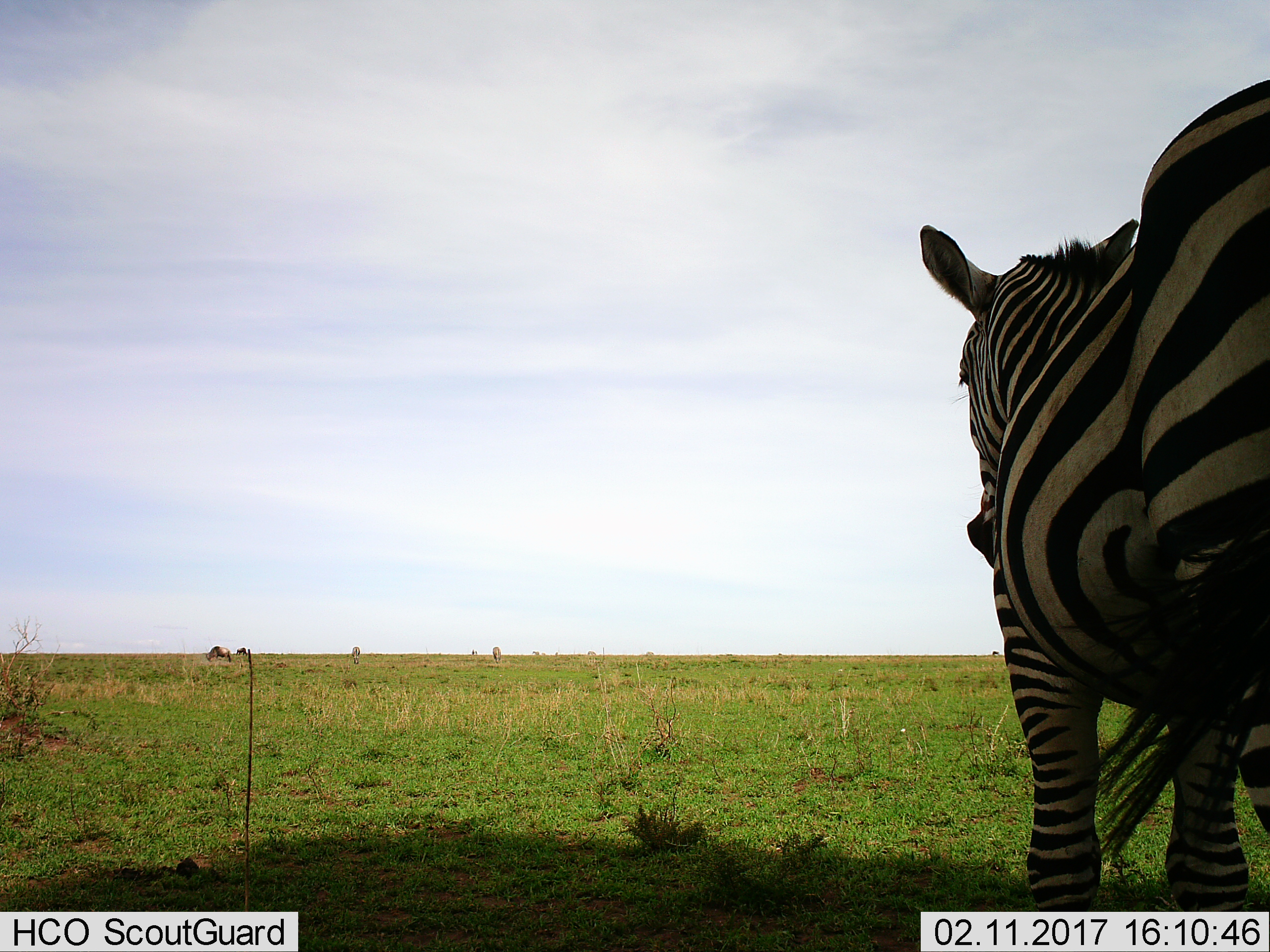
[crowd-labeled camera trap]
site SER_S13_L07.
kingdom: Animalia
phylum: Chordata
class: Mammalia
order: Perissodactyla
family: Equidae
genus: Equus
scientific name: Equus quagga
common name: plains zebra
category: zebraplains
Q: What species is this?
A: Zebraplains (plains zebra) (Equus quagga).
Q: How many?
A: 1.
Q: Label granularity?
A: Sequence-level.